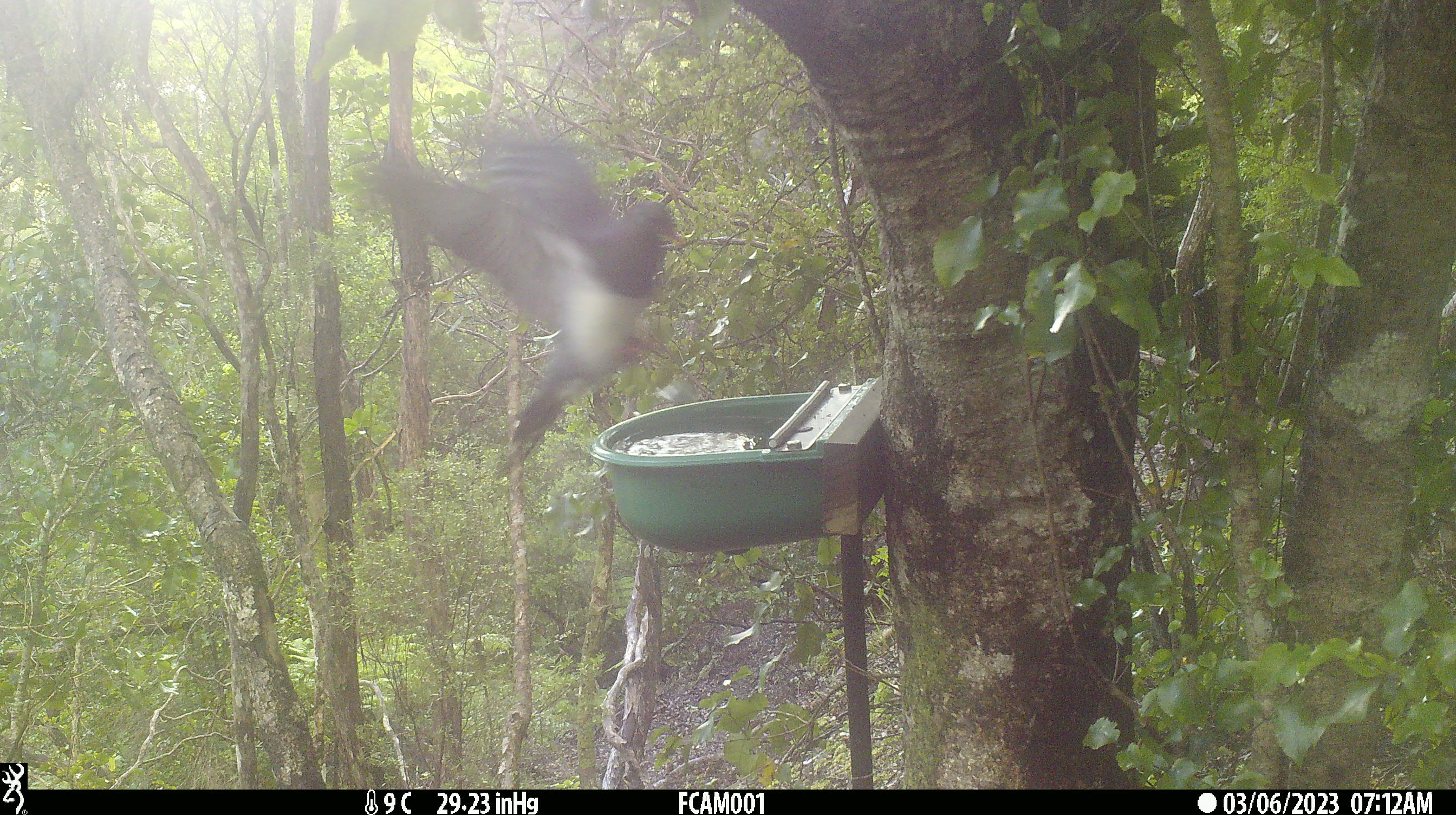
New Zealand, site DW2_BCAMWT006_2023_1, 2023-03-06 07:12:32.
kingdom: Animalia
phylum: Chordata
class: Aves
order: Columbiformes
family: Columbidae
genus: Hemiphaga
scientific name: Hemiphaga novaeseelandiae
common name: new zealand pigeon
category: kereru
Kereru (new zealand pigeon) (Hemiphaga novaeseelandiae).